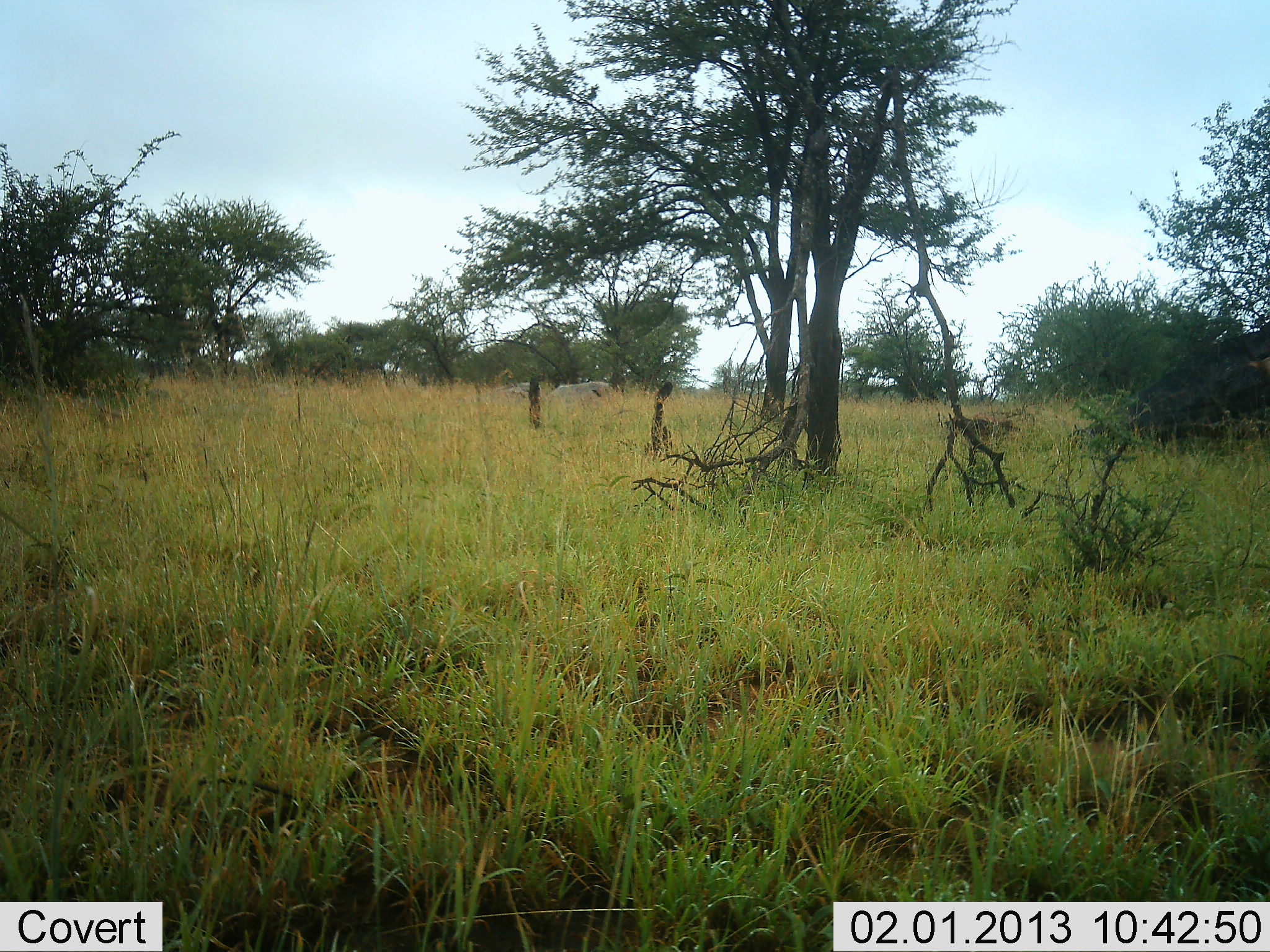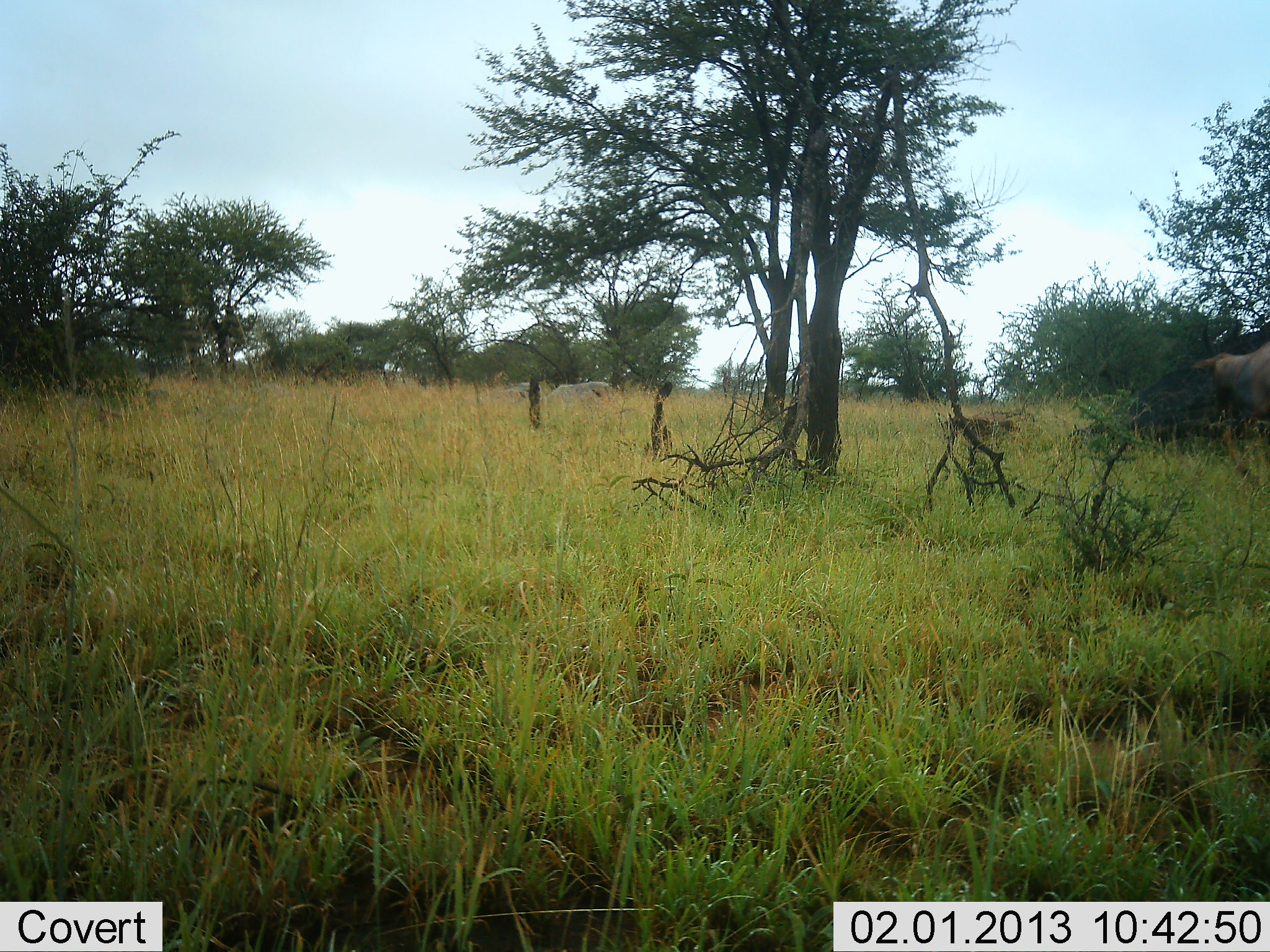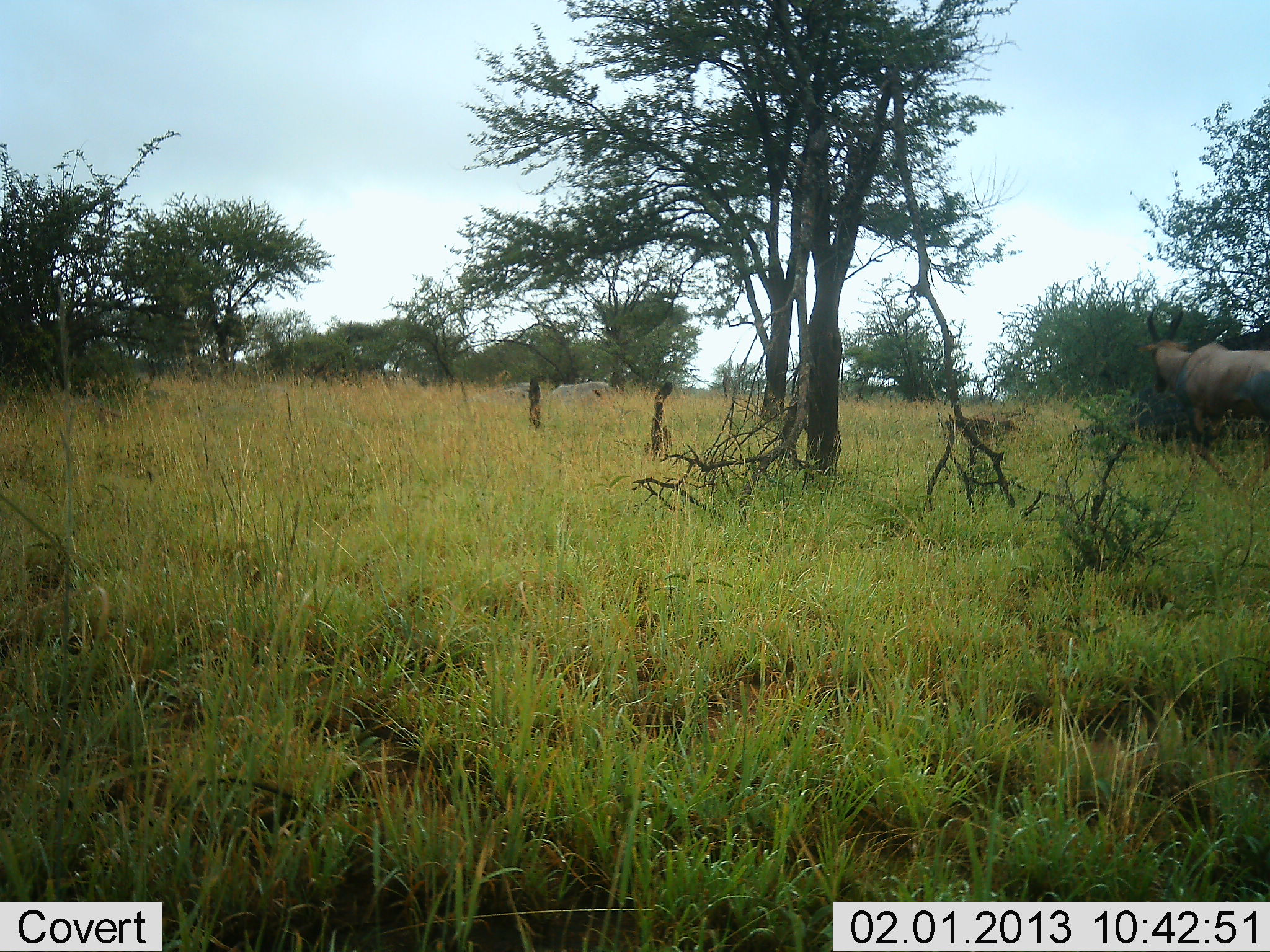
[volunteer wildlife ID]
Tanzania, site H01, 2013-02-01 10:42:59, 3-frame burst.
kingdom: Animalia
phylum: Chordata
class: Mammalia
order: Artiodactyla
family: Bovidae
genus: Damaliscus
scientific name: Damaliscus lunatus jimela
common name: topi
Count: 1.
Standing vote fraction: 0%.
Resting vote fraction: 0%.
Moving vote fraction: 100%.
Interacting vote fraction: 0%.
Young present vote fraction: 0%.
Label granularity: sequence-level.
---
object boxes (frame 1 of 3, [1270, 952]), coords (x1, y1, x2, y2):
animal: (1238, 355, 1270, 394)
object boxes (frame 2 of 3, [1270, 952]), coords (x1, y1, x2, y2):
animal: (1189, 340, 1270, 492); (940, 410, 1016, 465); (540, 381, 613, 426); (464, 381, 531, 417)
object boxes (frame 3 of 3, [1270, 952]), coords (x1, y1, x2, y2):
animal: (1133, 302, 1270, 495); (940, 409, 1015, 458); (466, 381, 532, 420); (546, 382, 607, 414)